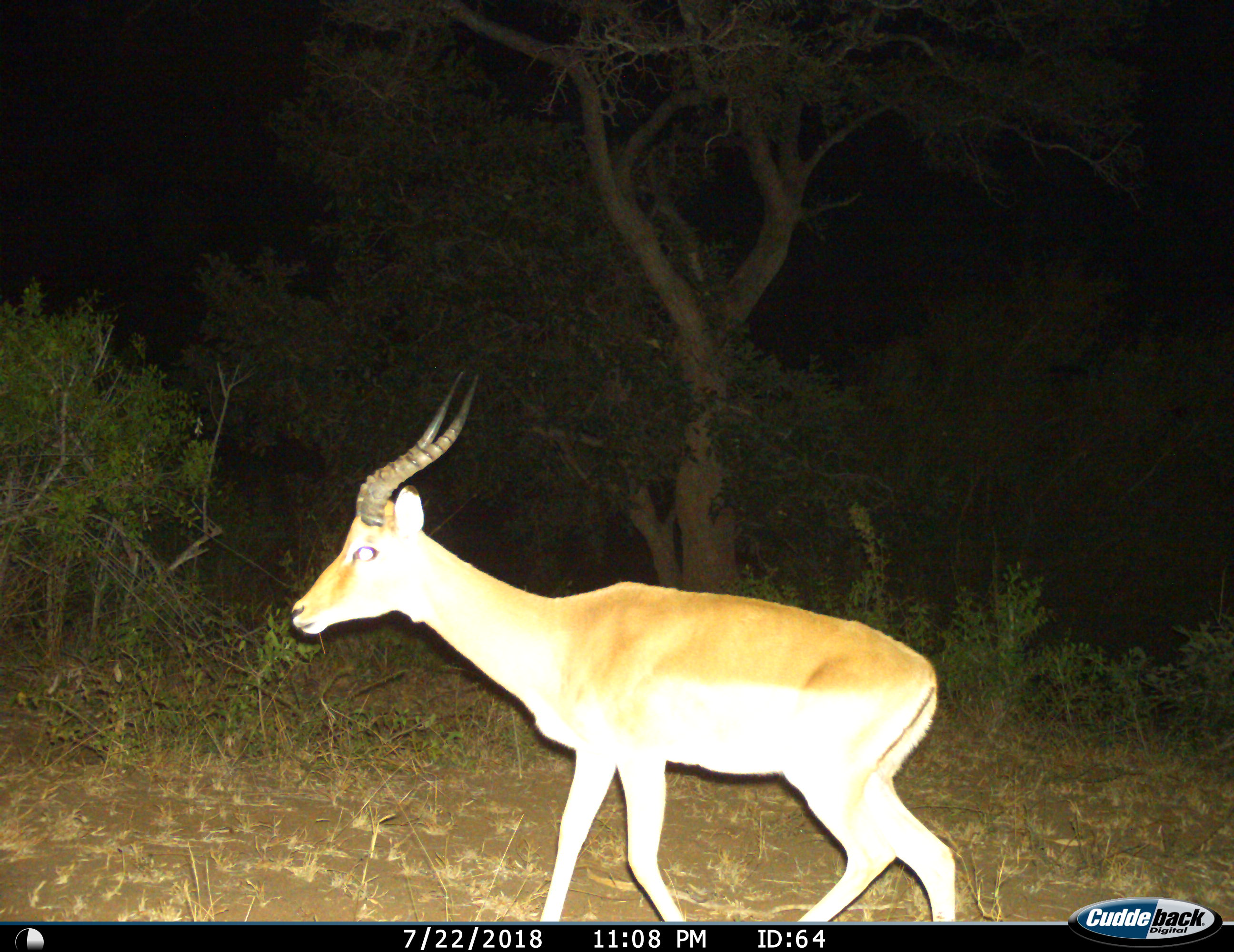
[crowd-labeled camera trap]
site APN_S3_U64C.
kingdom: Animalia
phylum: Chordata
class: Mammalia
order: Artiodactyla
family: Bovidae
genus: Aepyceros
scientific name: Aepyceros melampus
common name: impala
Impala (Aepyceros melampus), count 1. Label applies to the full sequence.